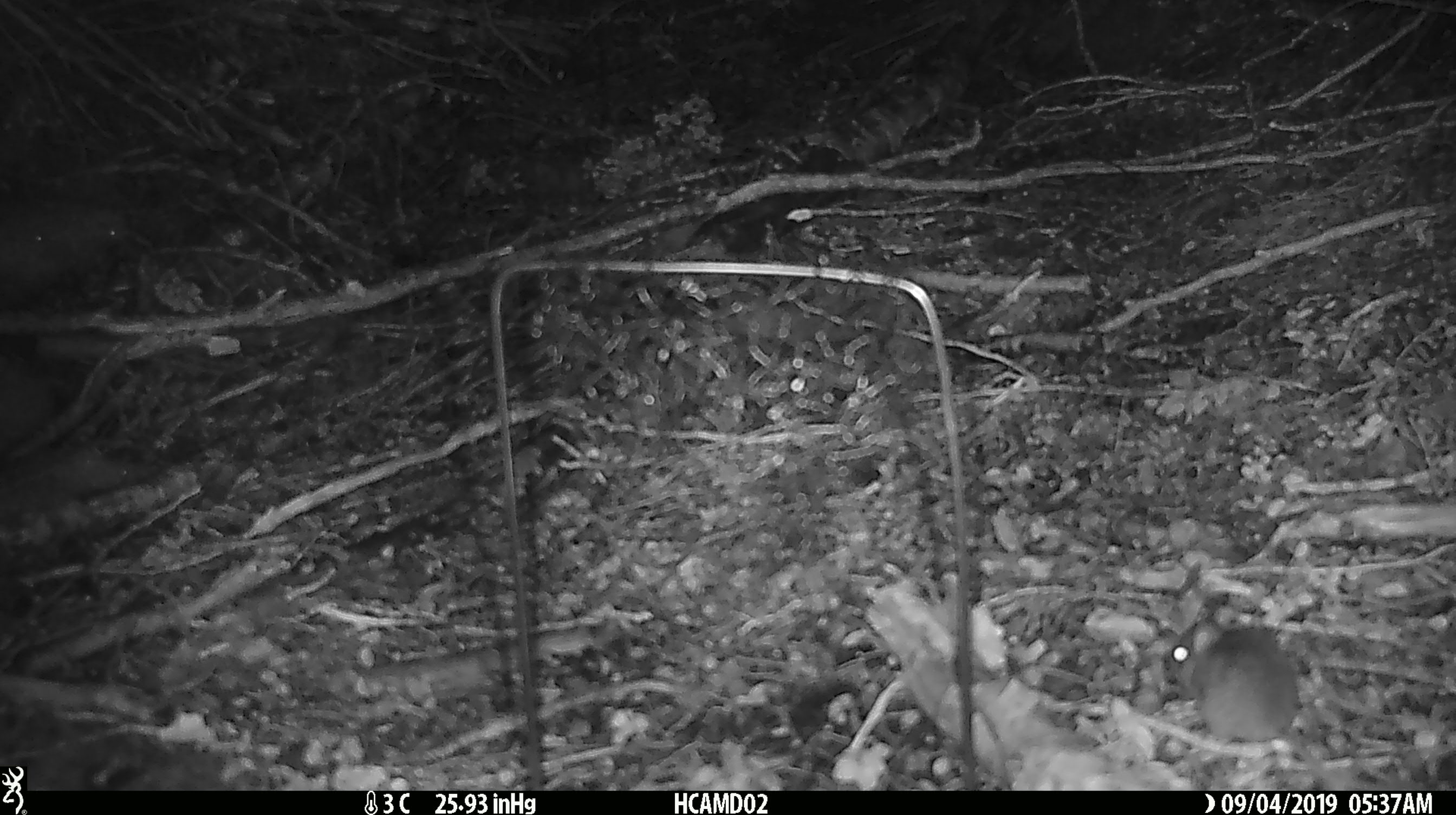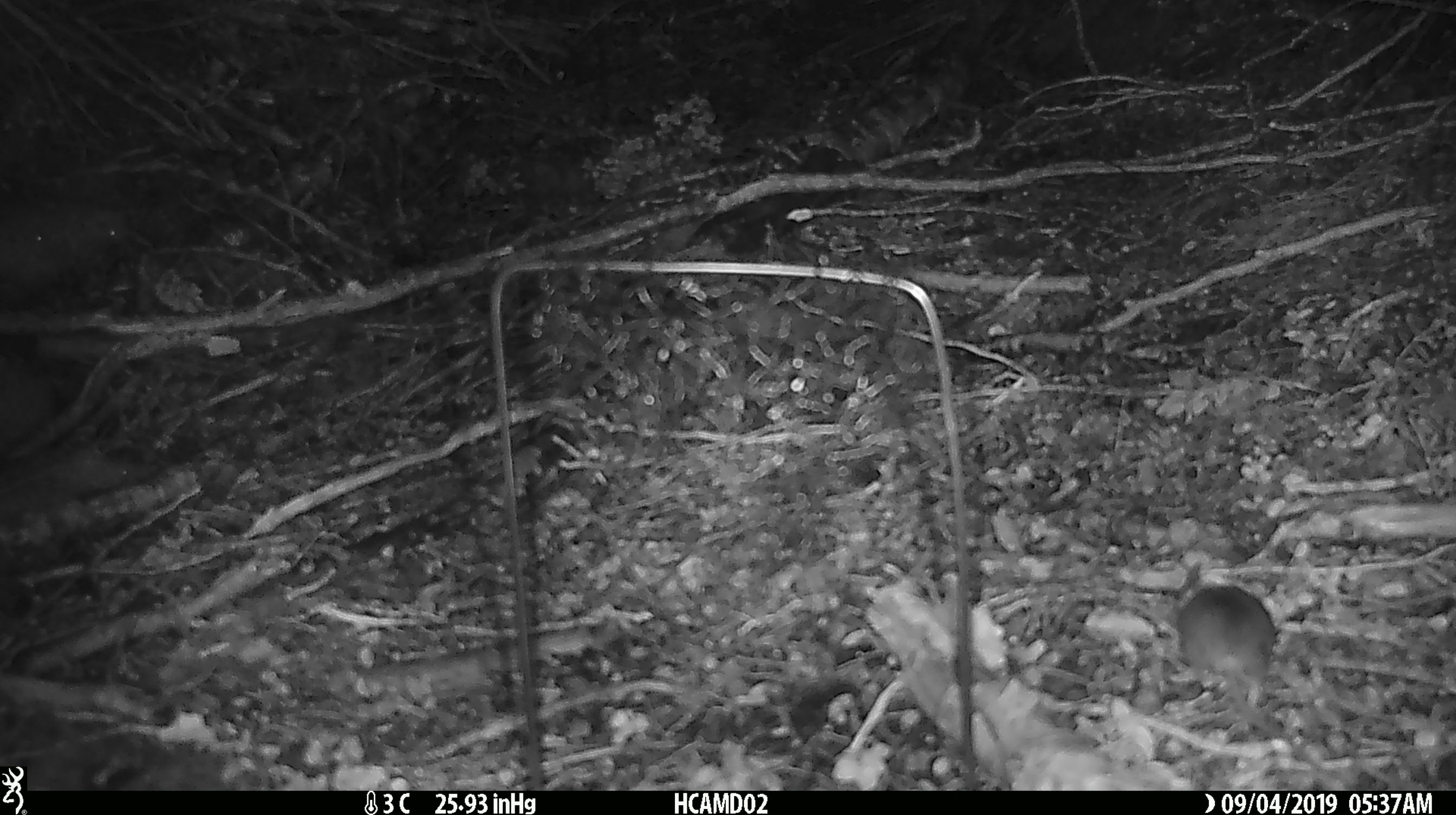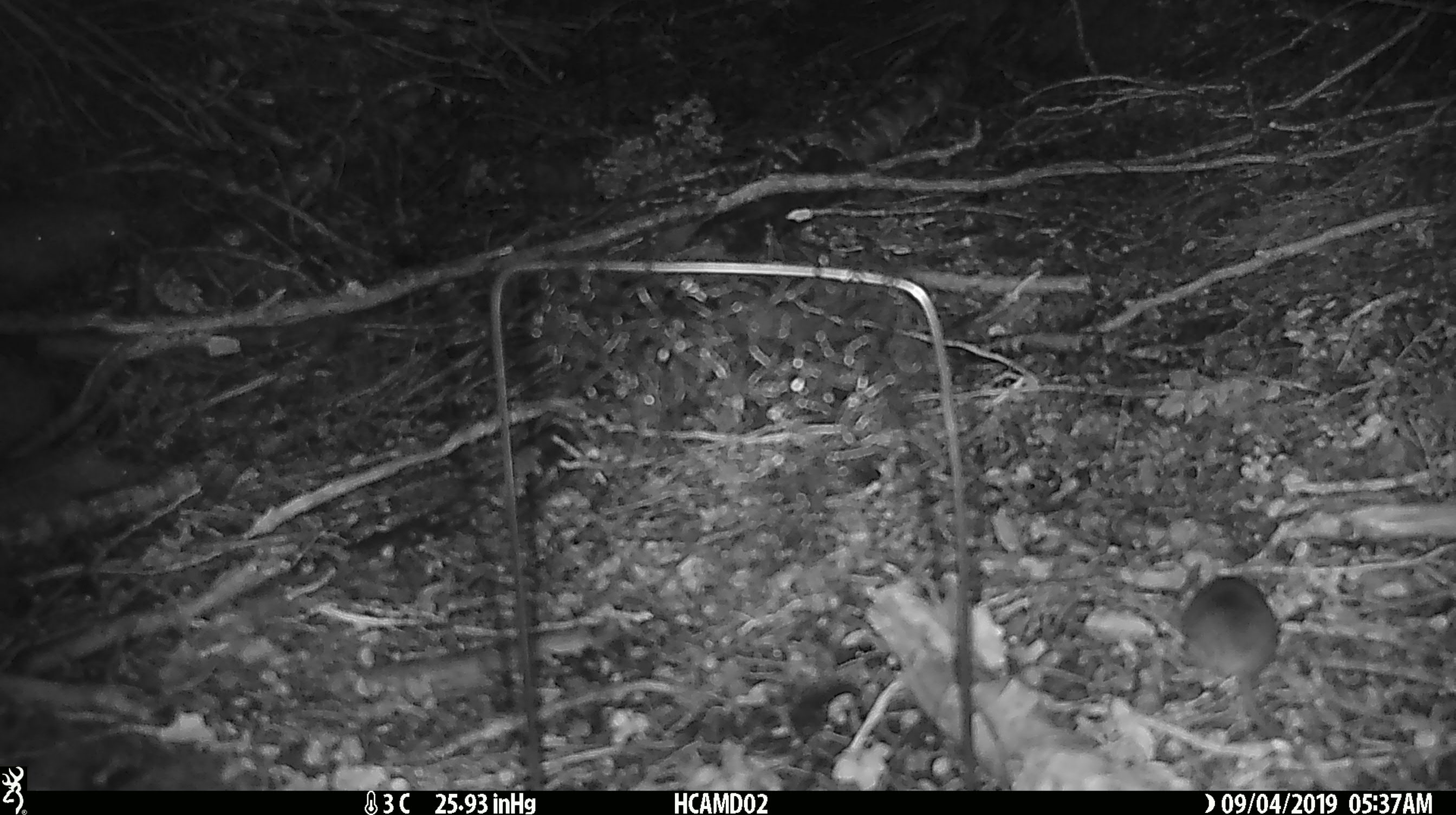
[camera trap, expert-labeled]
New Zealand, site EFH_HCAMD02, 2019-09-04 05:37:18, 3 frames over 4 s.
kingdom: Animalia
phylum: Chordata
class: Mammalia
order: Rodentia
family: Muridae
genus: Mus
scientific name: Mus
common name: mouse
Mouse (Mus).